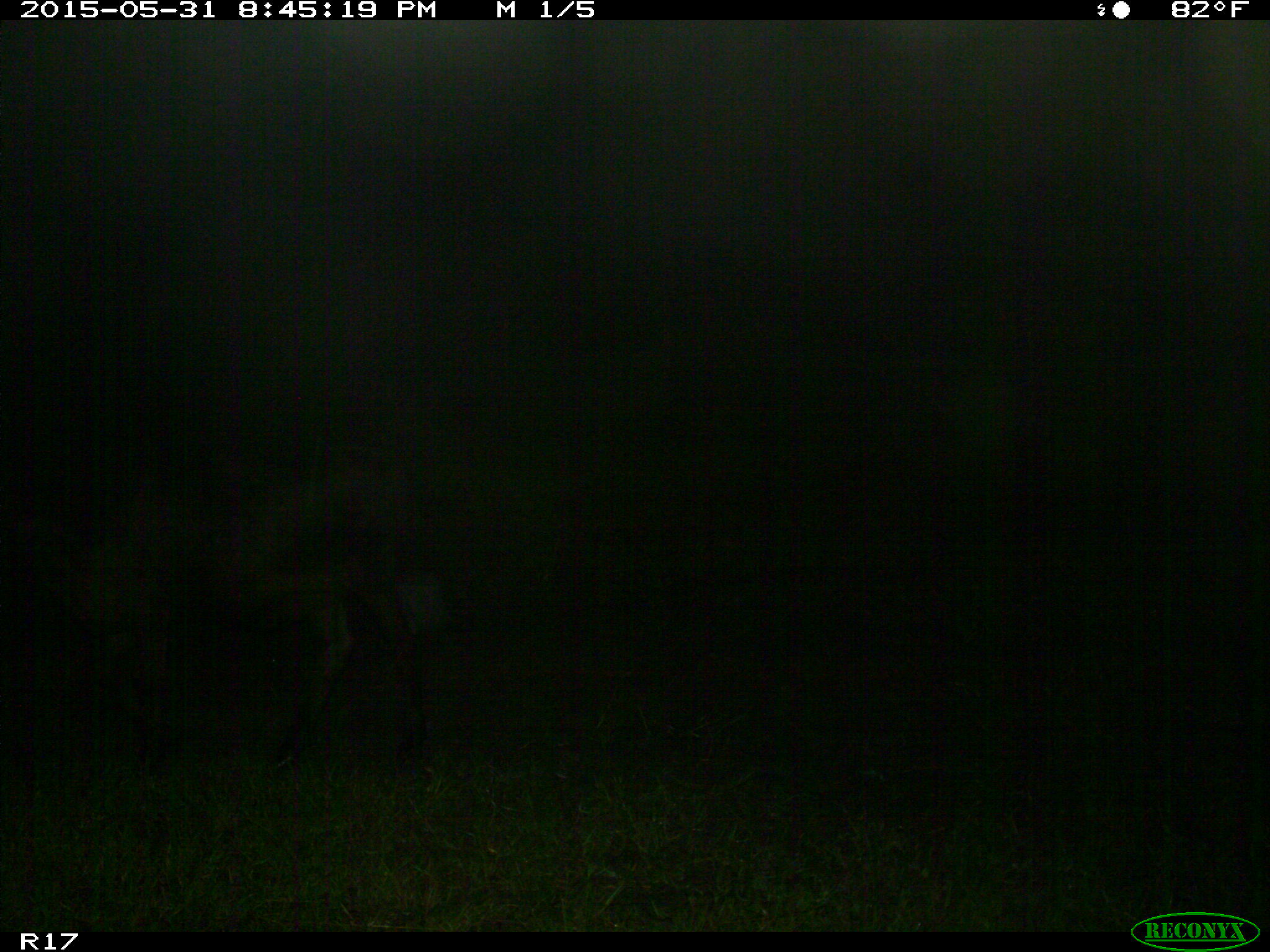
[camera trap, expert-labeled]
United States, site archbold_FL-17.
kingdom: Animalia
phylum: Chordata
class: Mammalia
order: Artiodactyla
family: Bovidae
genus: Bos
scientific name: Bos taurus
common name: domestic cow